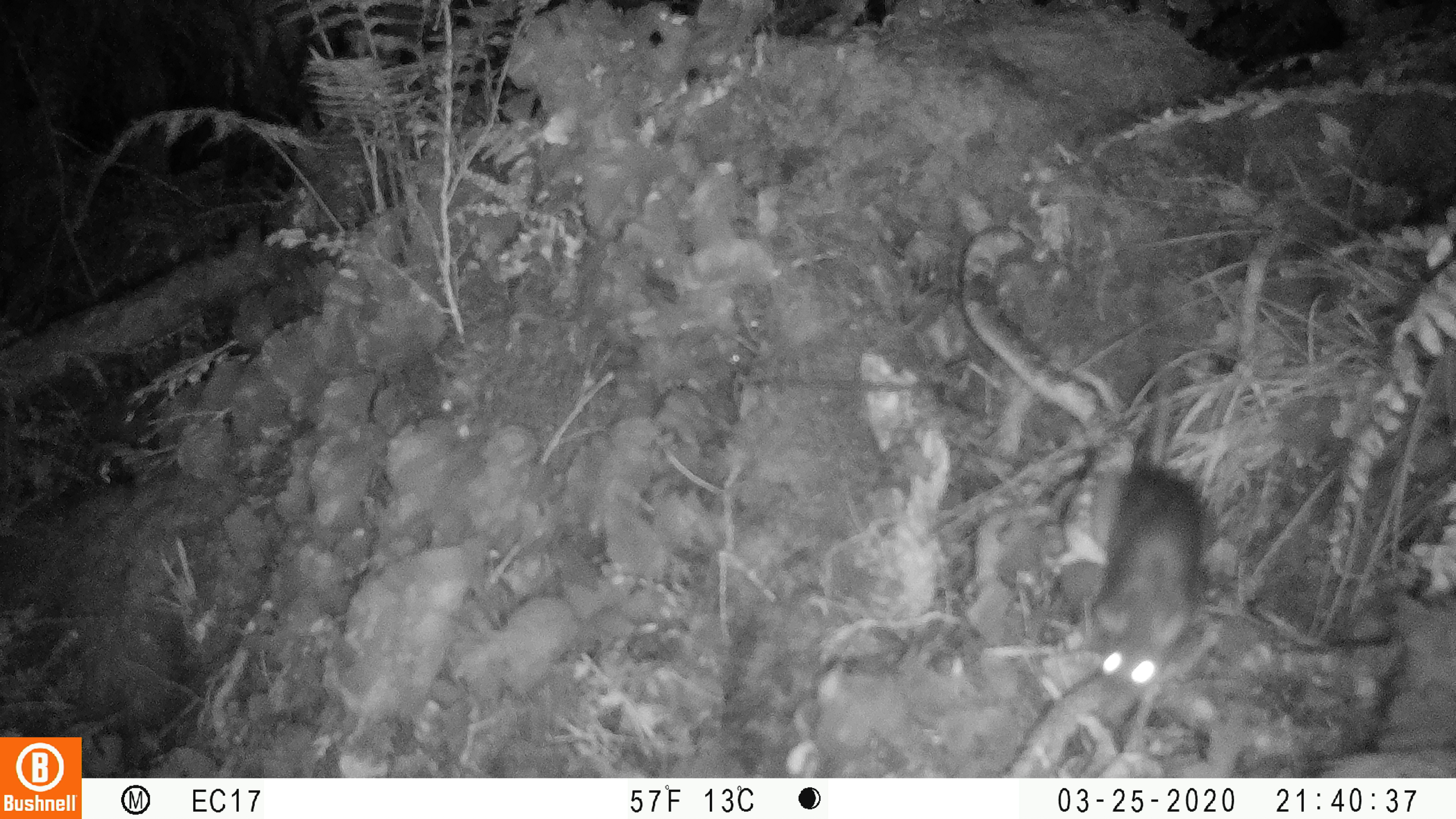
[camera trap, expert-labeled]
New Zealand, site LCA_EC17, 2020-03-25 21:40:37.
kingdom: Animalia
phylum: Chordata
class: Mammalia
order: Rodentia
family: Muridae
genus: Rattus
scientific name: Rattus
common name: rat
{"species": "rat (Rattus)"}